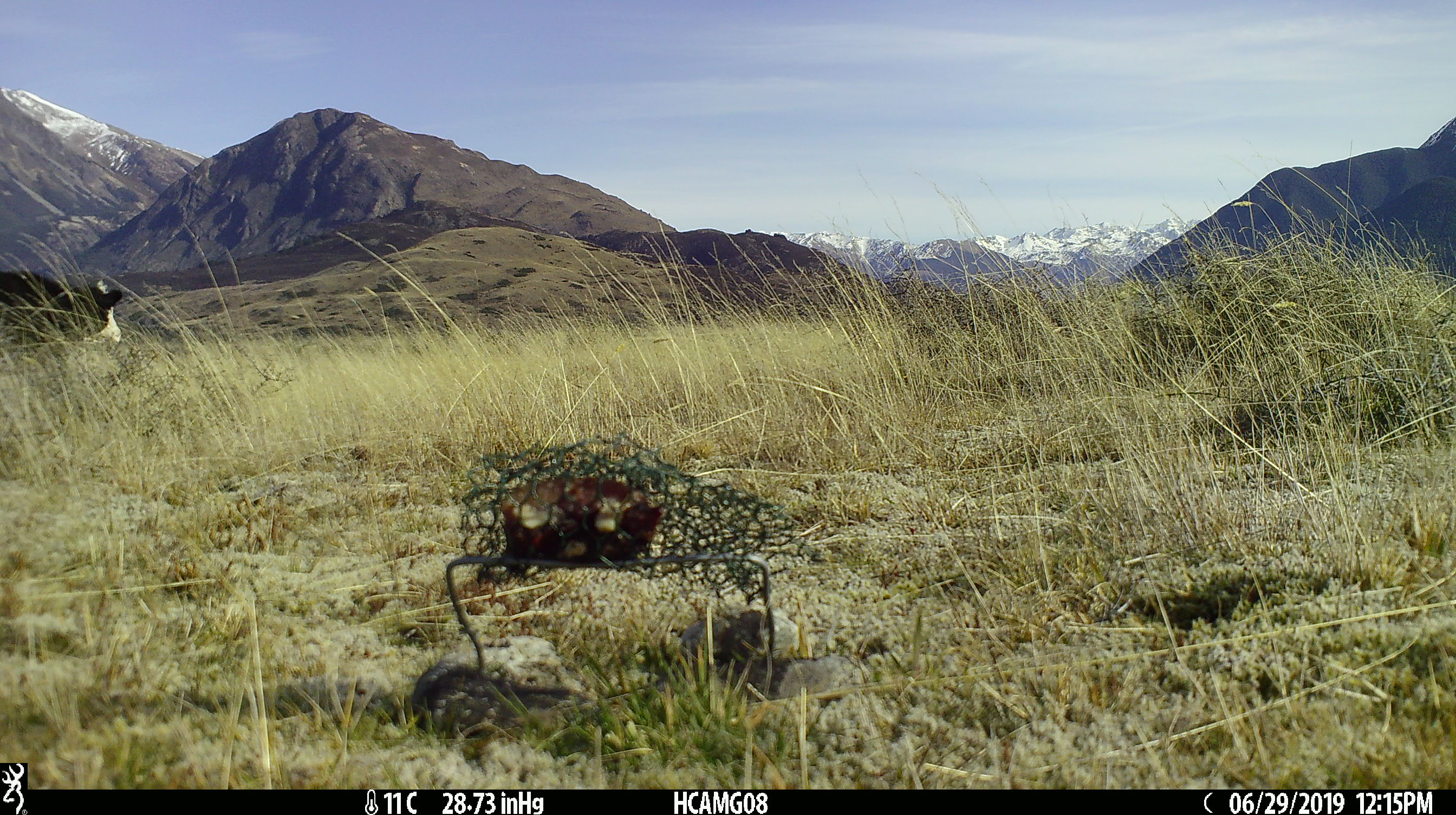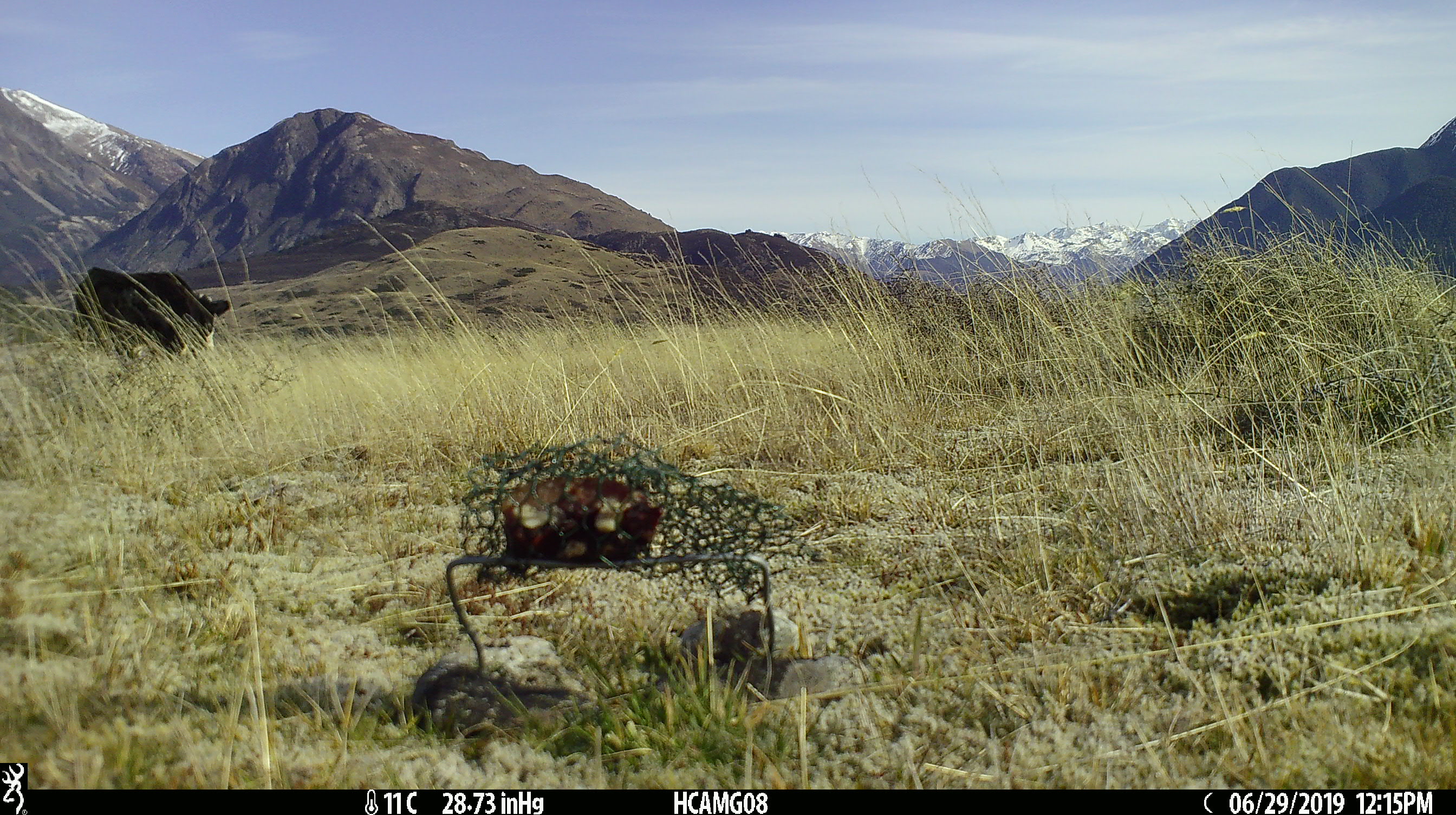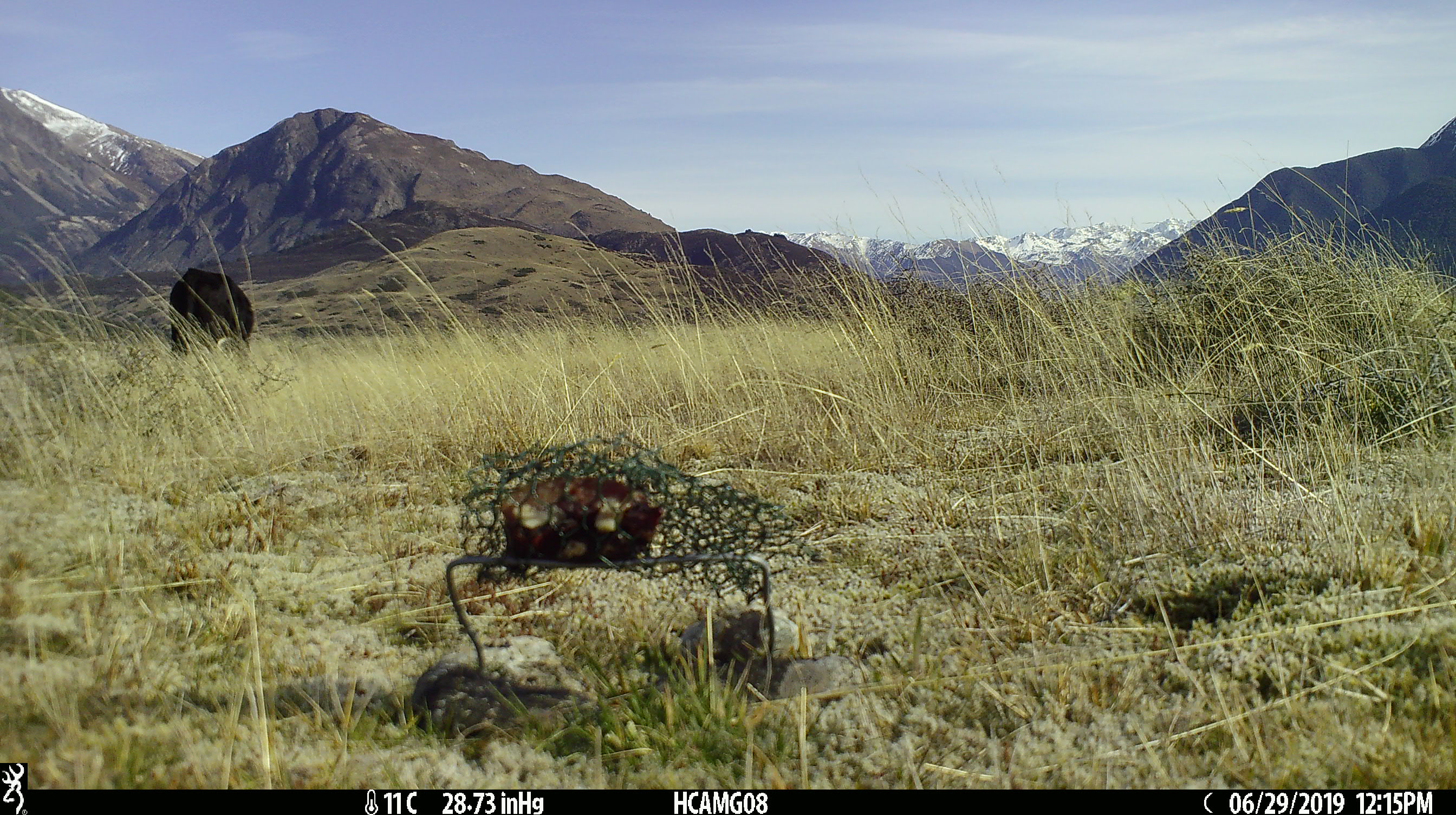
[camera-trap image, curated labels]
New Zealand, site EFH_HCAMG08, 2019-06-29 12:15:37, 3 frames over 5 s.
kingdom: Animalia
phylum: Chordata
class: Mammalia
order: Artiodactyla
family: Bovidae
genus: Bos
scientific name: Bos taurus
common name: domestic cow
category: cow